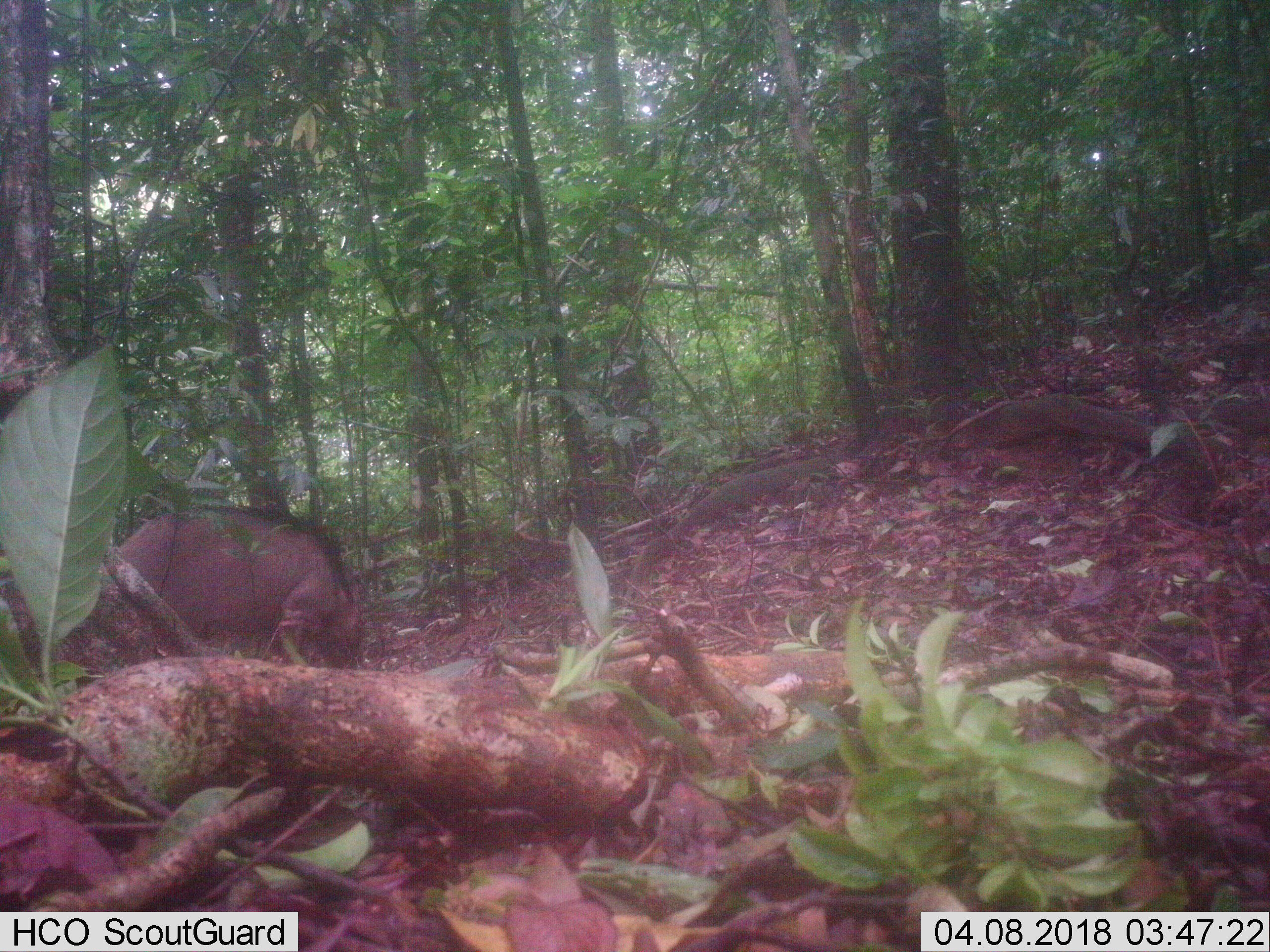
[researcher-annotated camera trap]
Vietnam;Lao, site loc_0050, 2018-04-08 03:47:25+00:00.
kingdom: Animalia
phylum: Chordata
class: Mammalia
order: Artiodactyla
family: Suidae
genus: Sus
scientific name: Sus scrofa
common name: eurasian wild pig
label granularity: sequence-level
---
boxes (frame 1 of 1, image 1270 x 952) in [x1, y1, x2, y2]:
eurasian wild pig: [118, 504, 366, 666]